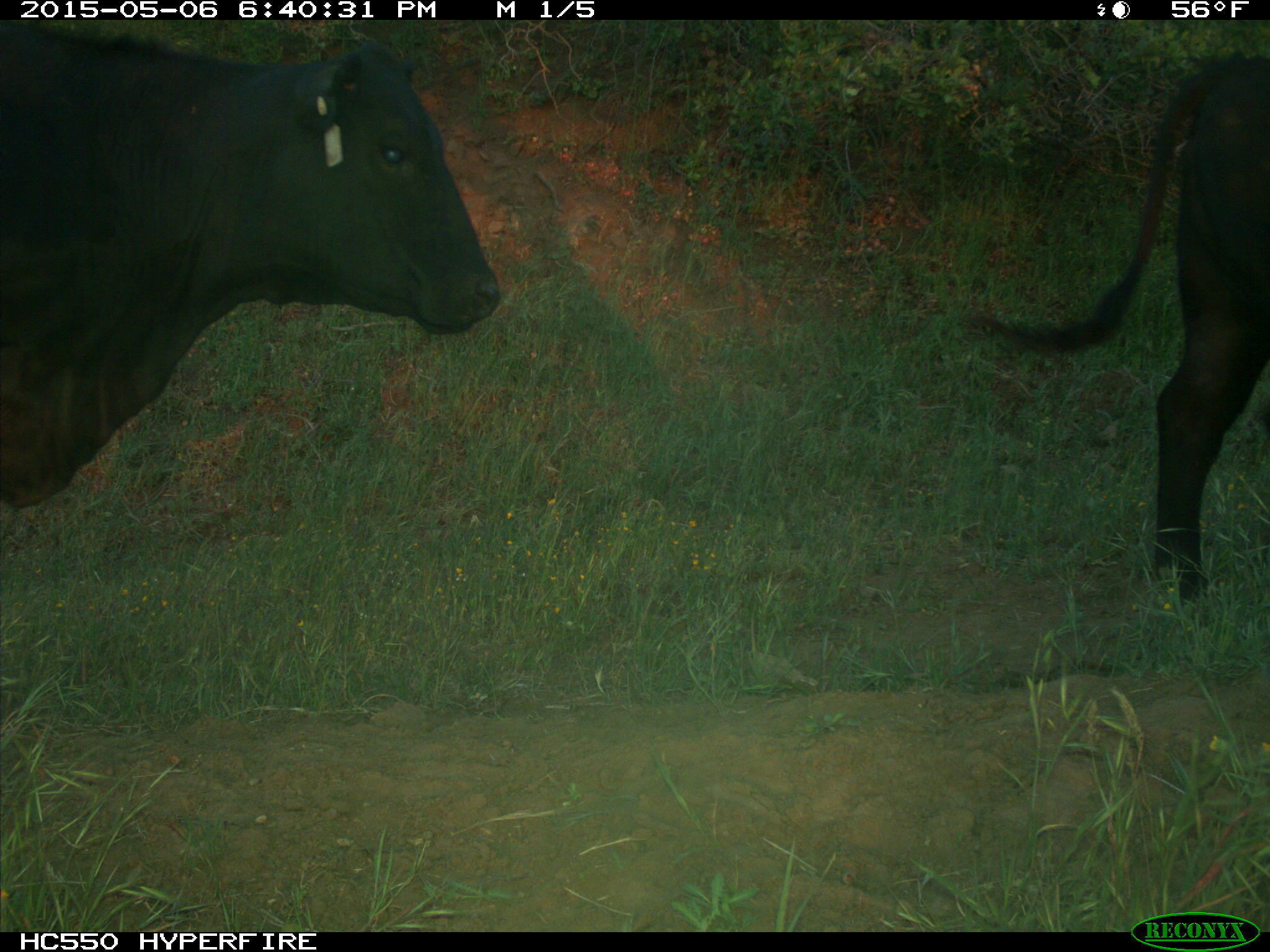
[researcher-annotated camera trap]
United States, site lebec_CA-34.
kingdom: Animalia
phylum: Chordata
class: Mammalia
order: Artiodactyla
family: Bovidae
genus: Bos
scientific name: Bos taurus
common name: domestic cow